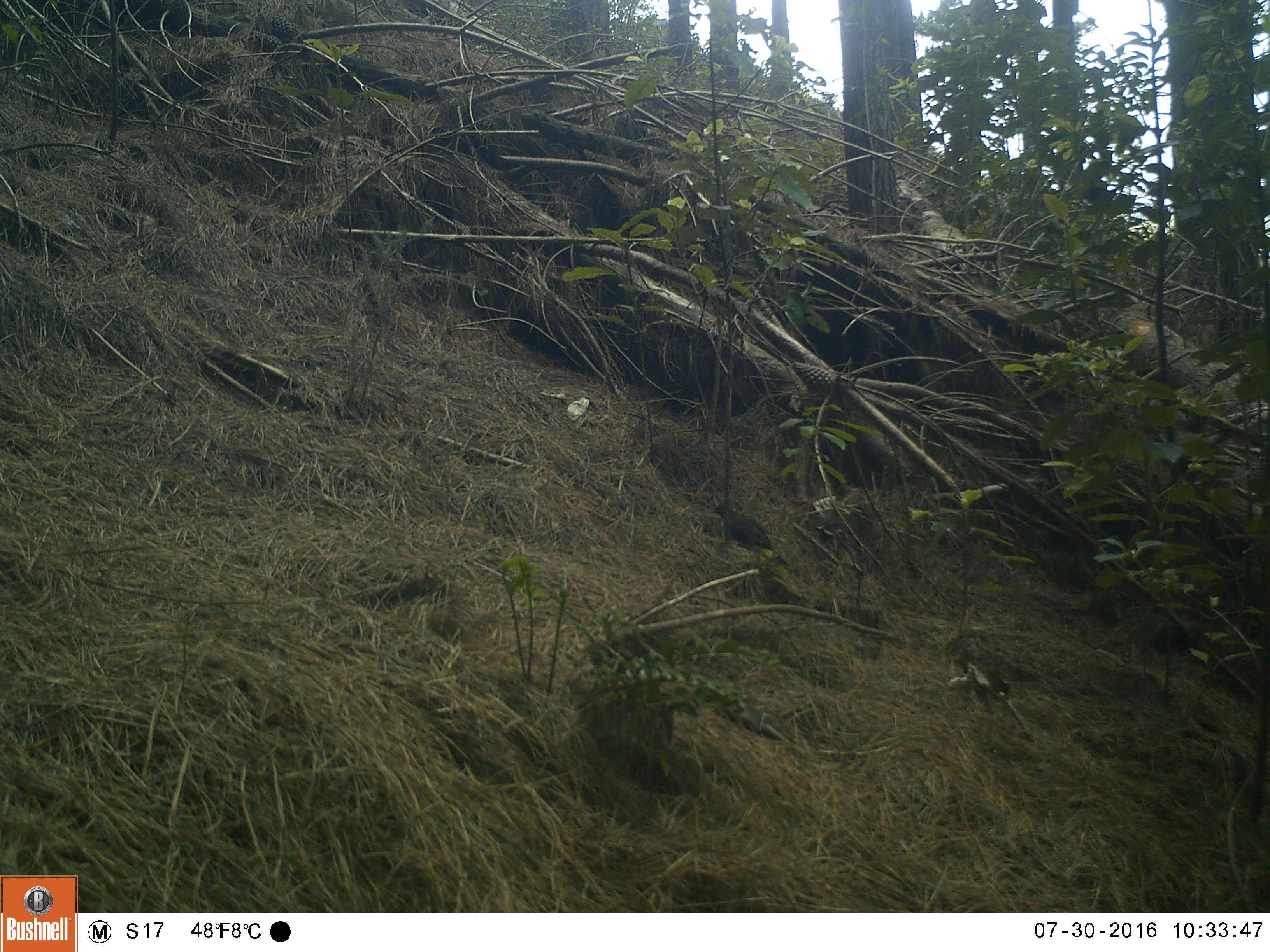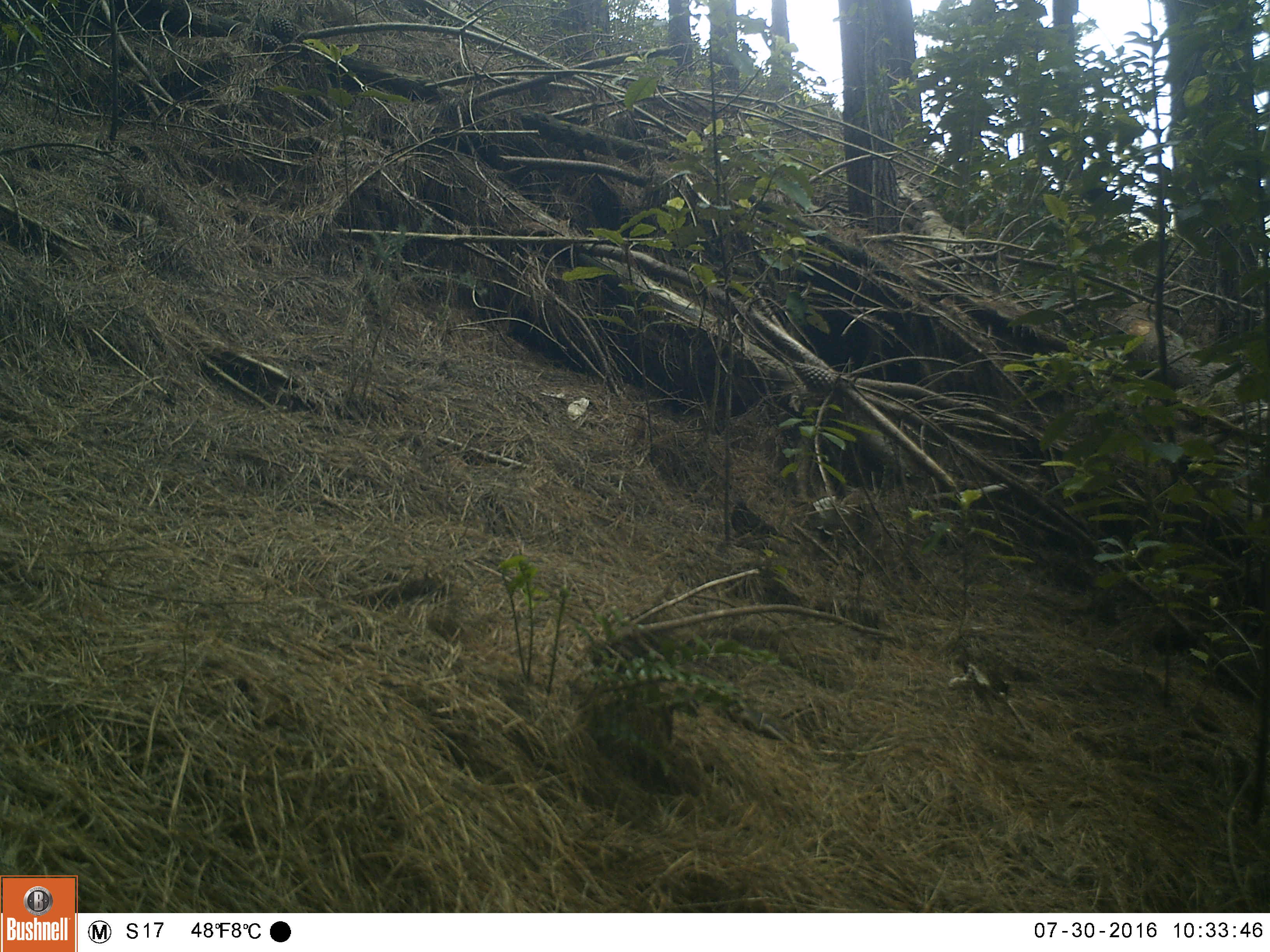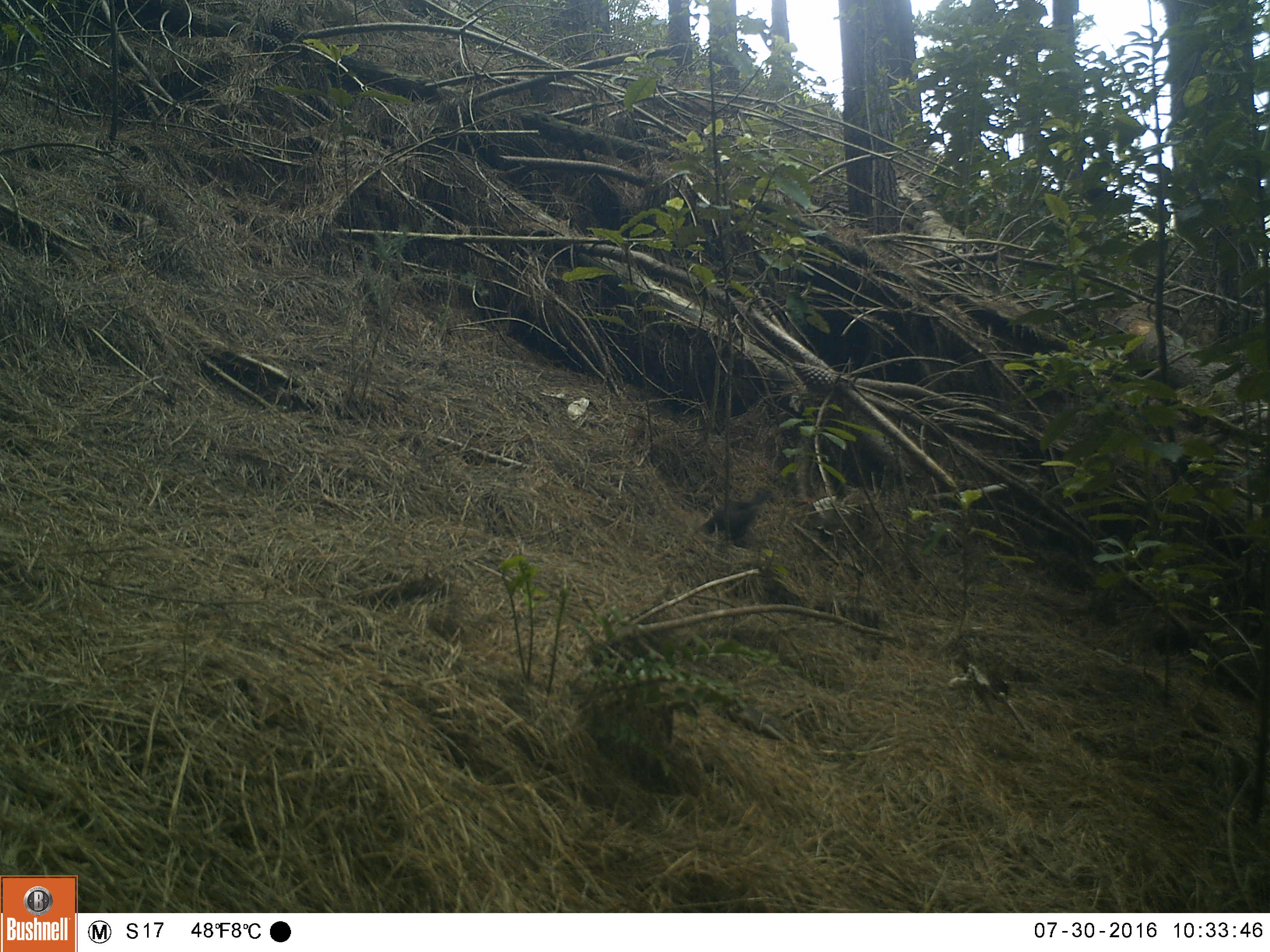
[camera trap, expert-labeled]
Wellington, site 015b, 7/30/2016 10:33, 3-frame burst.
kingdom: Animalia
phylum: Chordata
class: Aves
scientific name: Aves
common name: bird